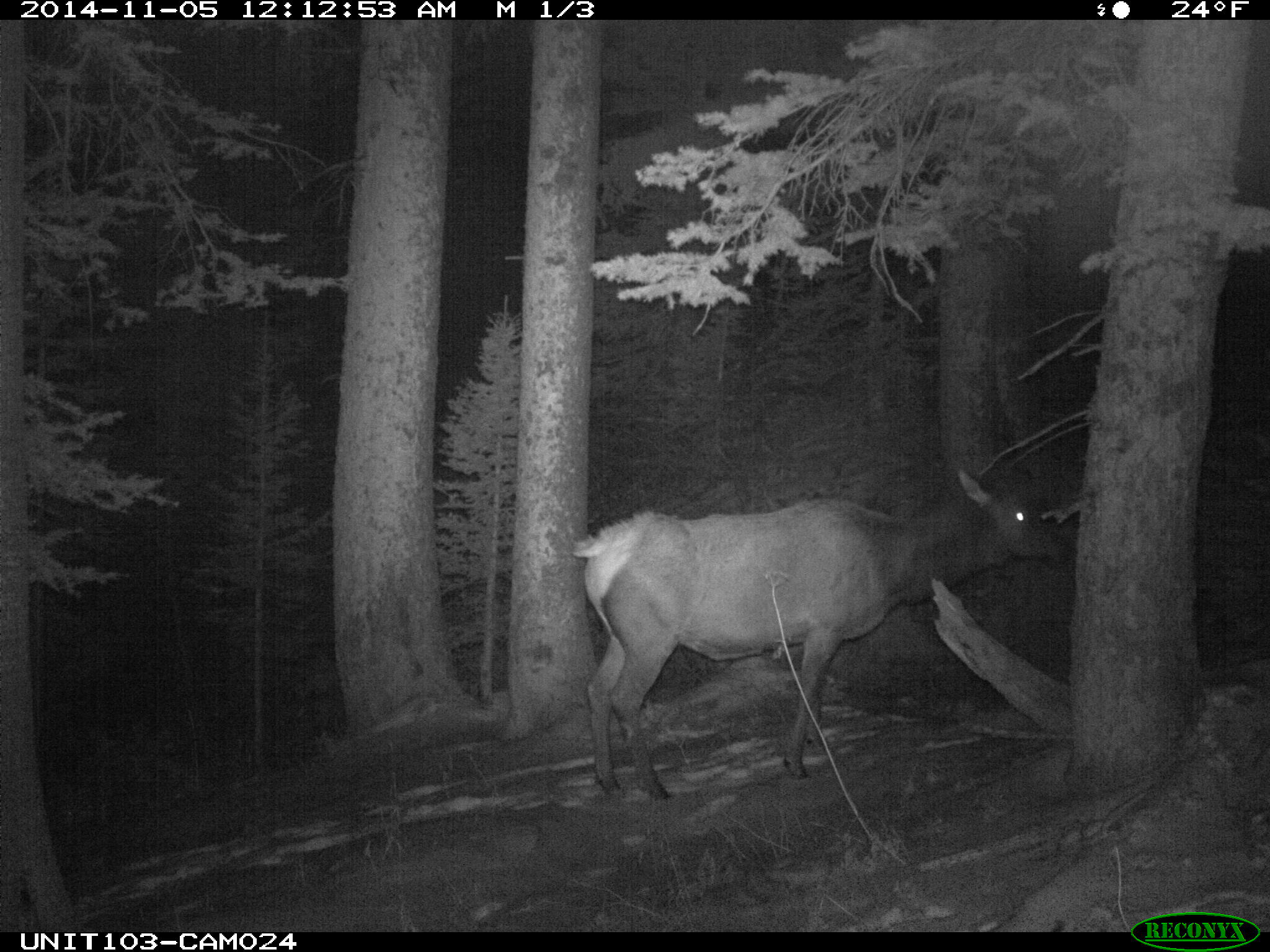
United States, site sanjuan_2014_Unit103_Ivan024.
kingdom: Animalia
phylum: Chordata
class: Mammalia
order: Artiodactyla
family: Cervidae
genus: Cervus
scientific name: Cervus elaphus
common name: red deer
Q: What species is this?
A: Cervus elaphus (red deer).